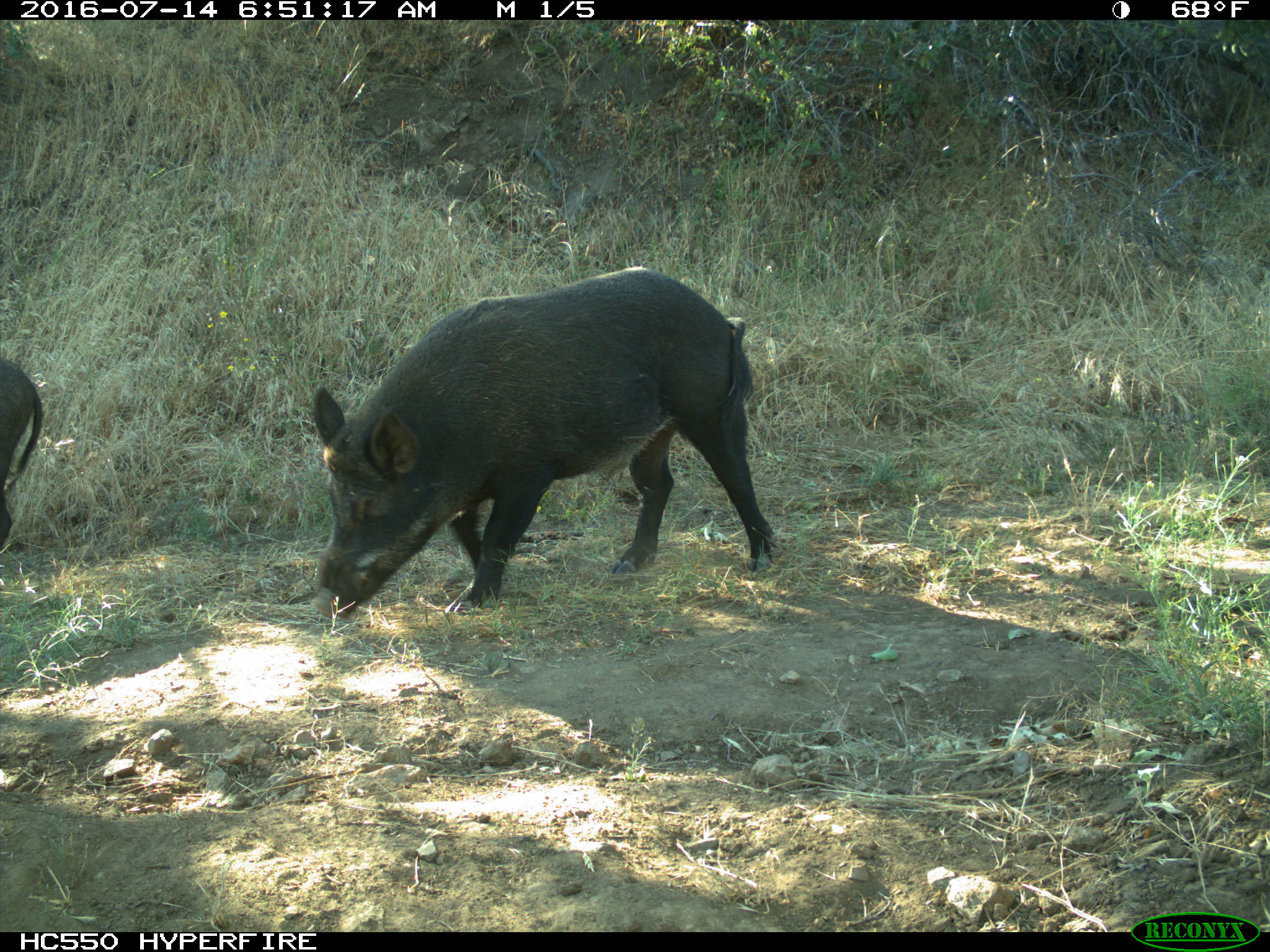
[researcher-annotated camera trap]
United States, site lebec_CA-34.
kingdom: Animalia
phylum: Chordata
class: Mammalia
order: Artiodactyla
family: Suidae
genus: Sus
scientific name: Sus scrofa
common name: wild boar